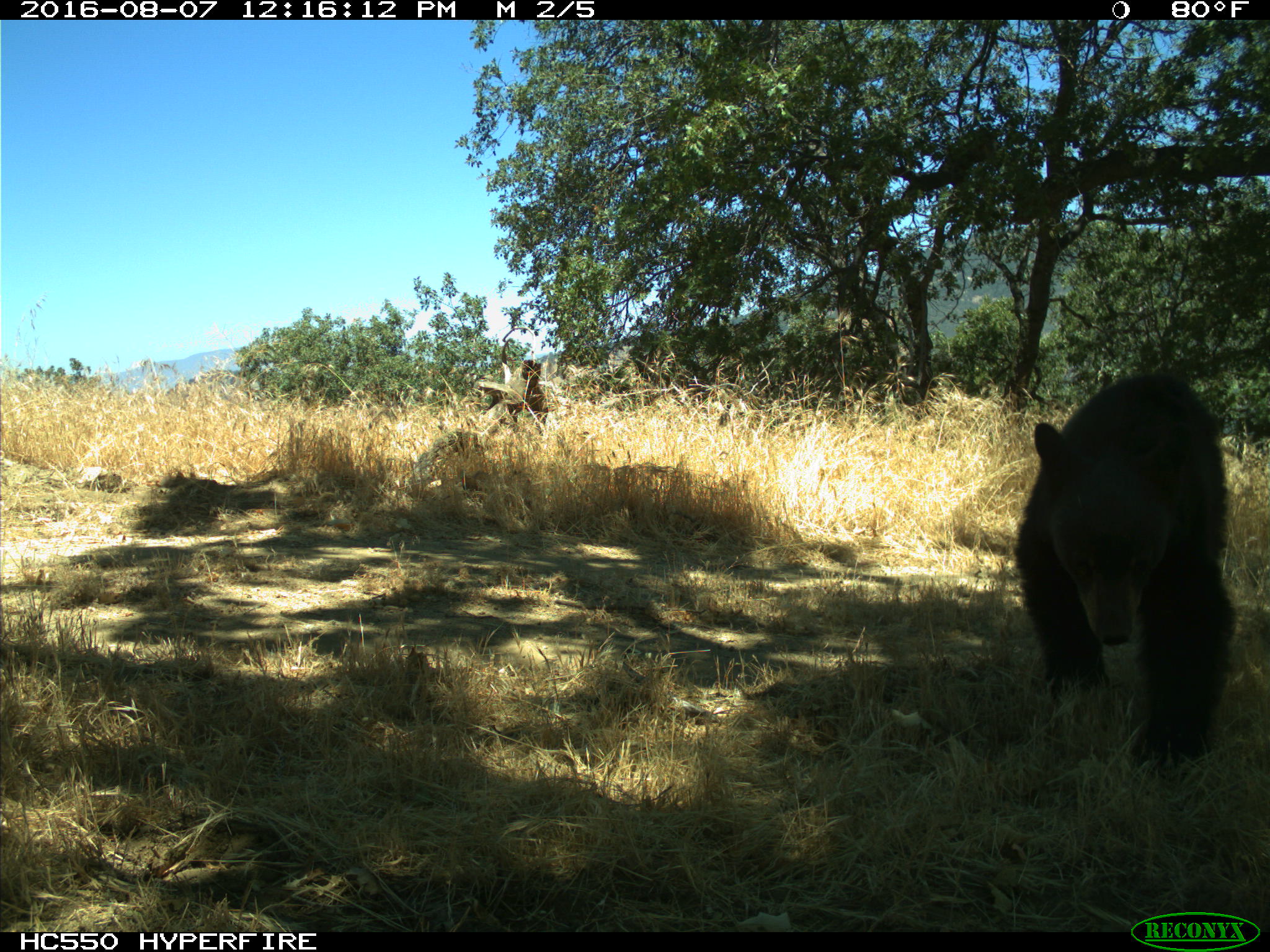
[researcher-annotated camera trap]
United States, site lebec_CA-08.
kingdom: Animalia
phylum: Chordata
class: Mammalia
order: Carnivora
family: Ursidae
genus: Ursus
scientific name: Ursus americanus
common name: american black bear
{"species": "Ursus americanus (american black bear)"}